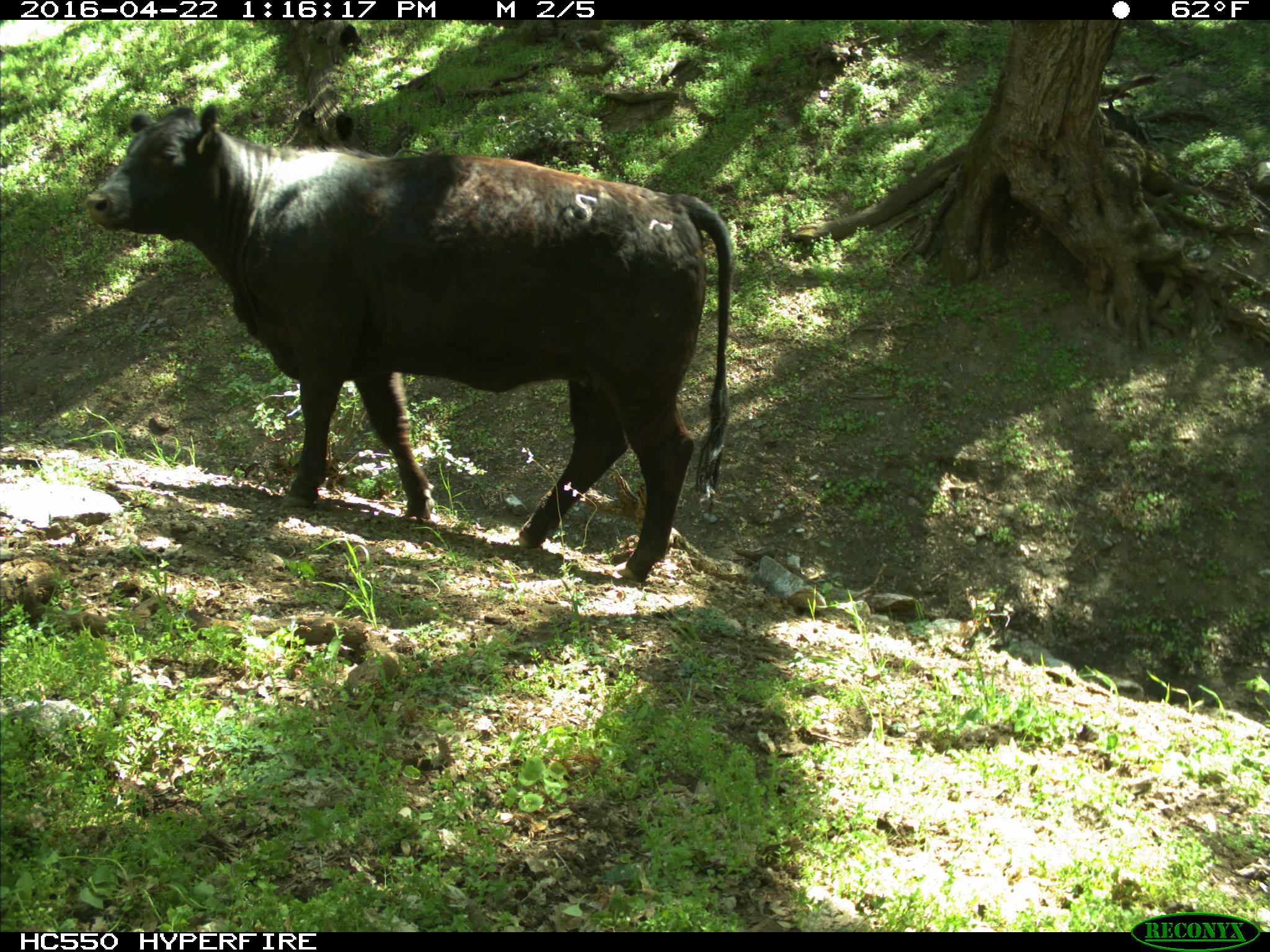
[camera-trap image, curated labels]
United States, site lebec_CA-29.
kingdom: Animalia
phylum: Chordata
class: Mammalia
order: Artiodactyla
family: Bovidae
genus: Bos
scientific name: Bos taurus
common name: domestic cow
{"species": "Bos taurus (domestic cow)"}